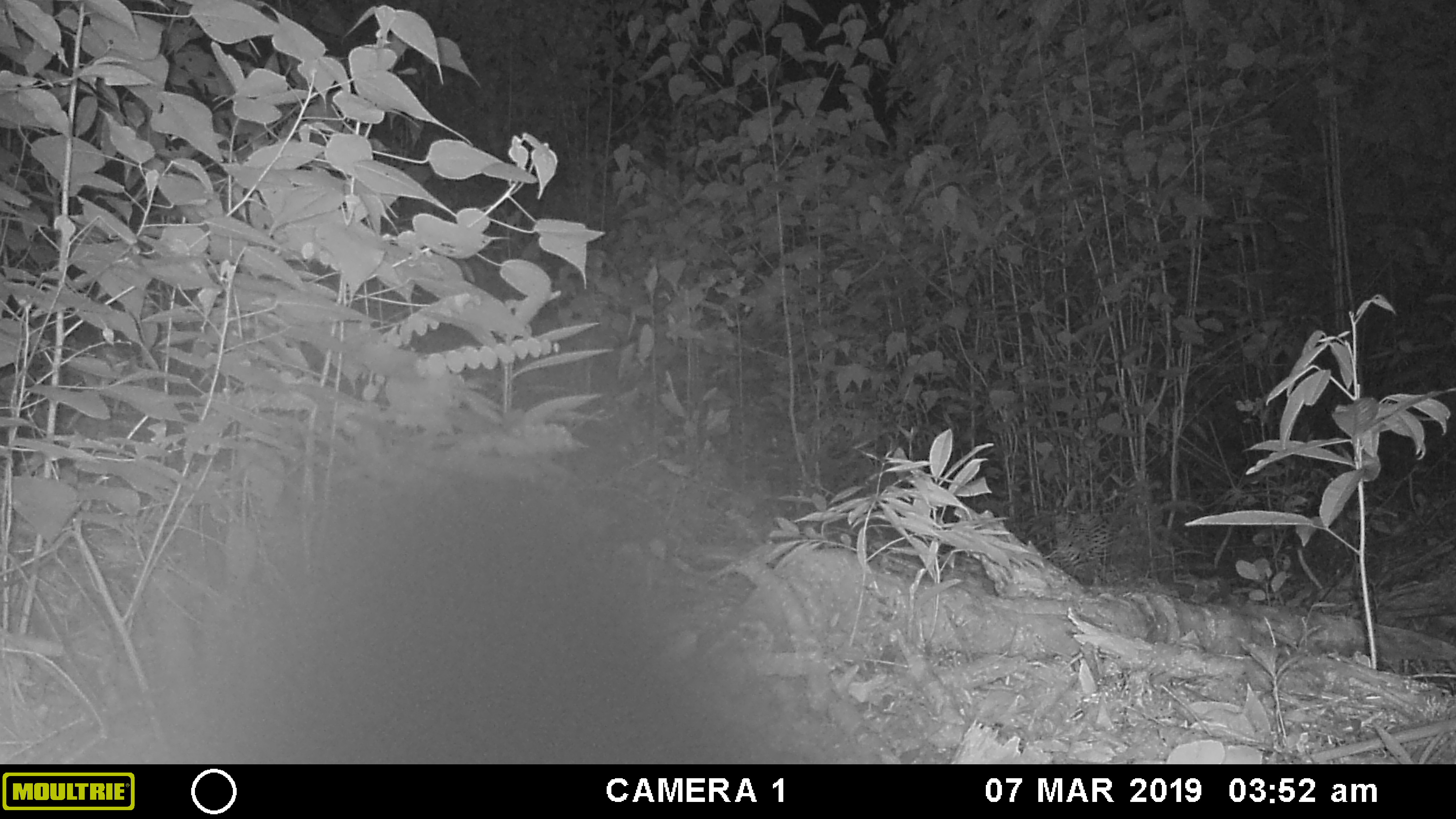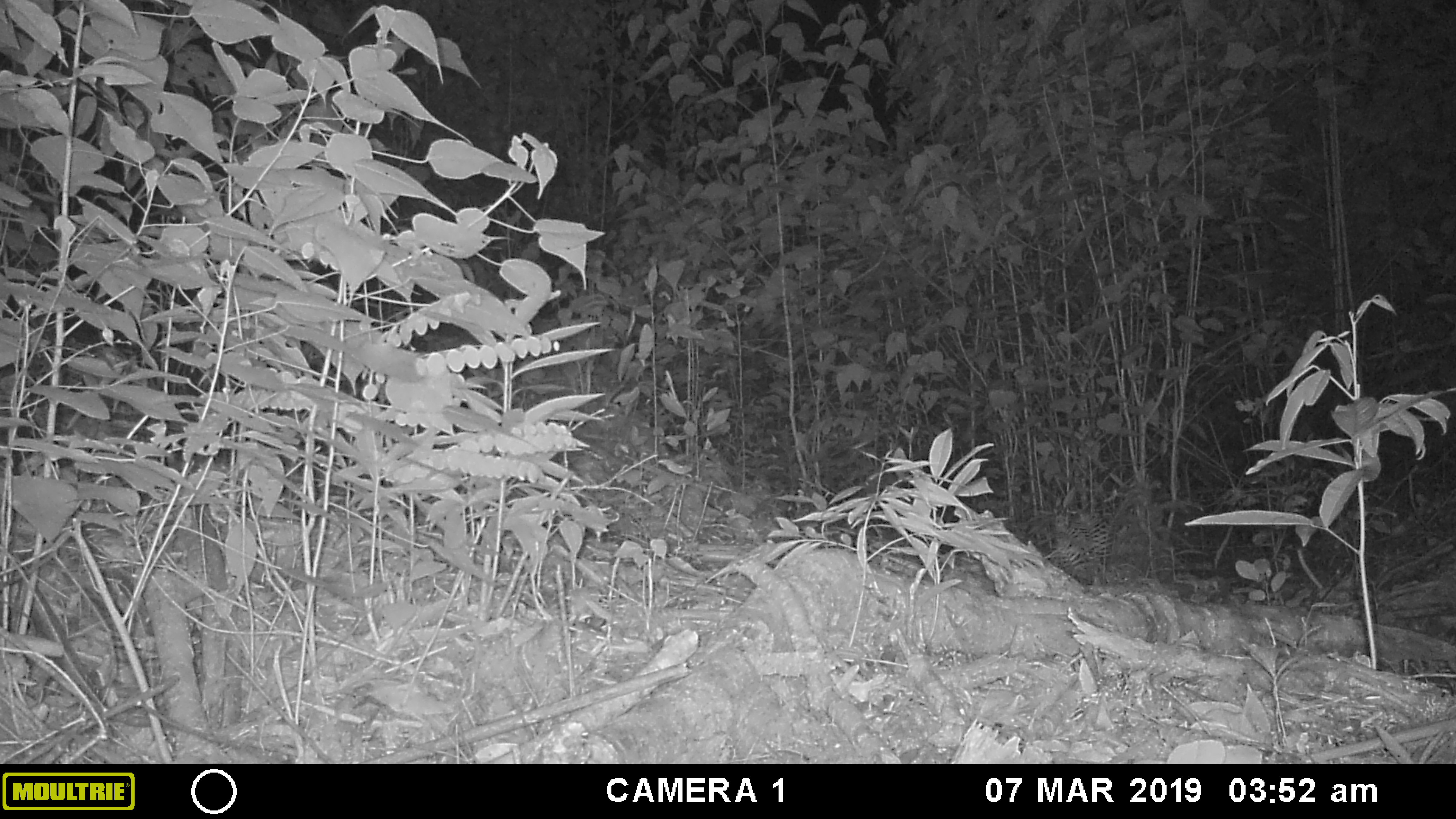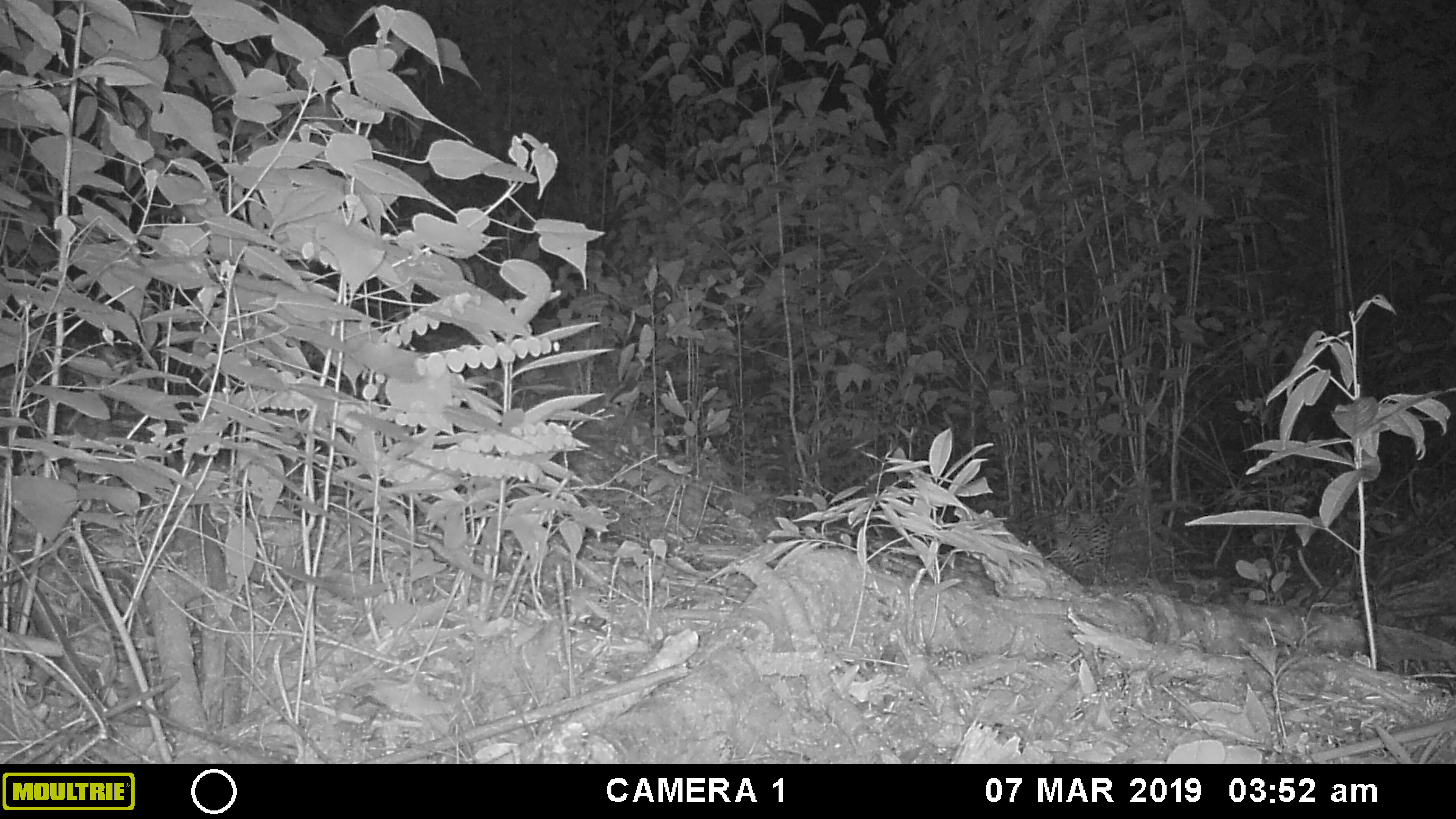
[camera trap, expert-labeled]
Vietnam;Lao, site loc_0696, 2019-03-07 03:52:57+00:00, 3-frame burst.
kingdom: Animalia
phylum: Chordata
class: Mammalia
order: Rodentia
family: Muridae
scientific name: Muridae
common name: old-world mice and rats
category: unidentified murid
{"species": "unidentified murid (old-world mice and rats) (Muridae)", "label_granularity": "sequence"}